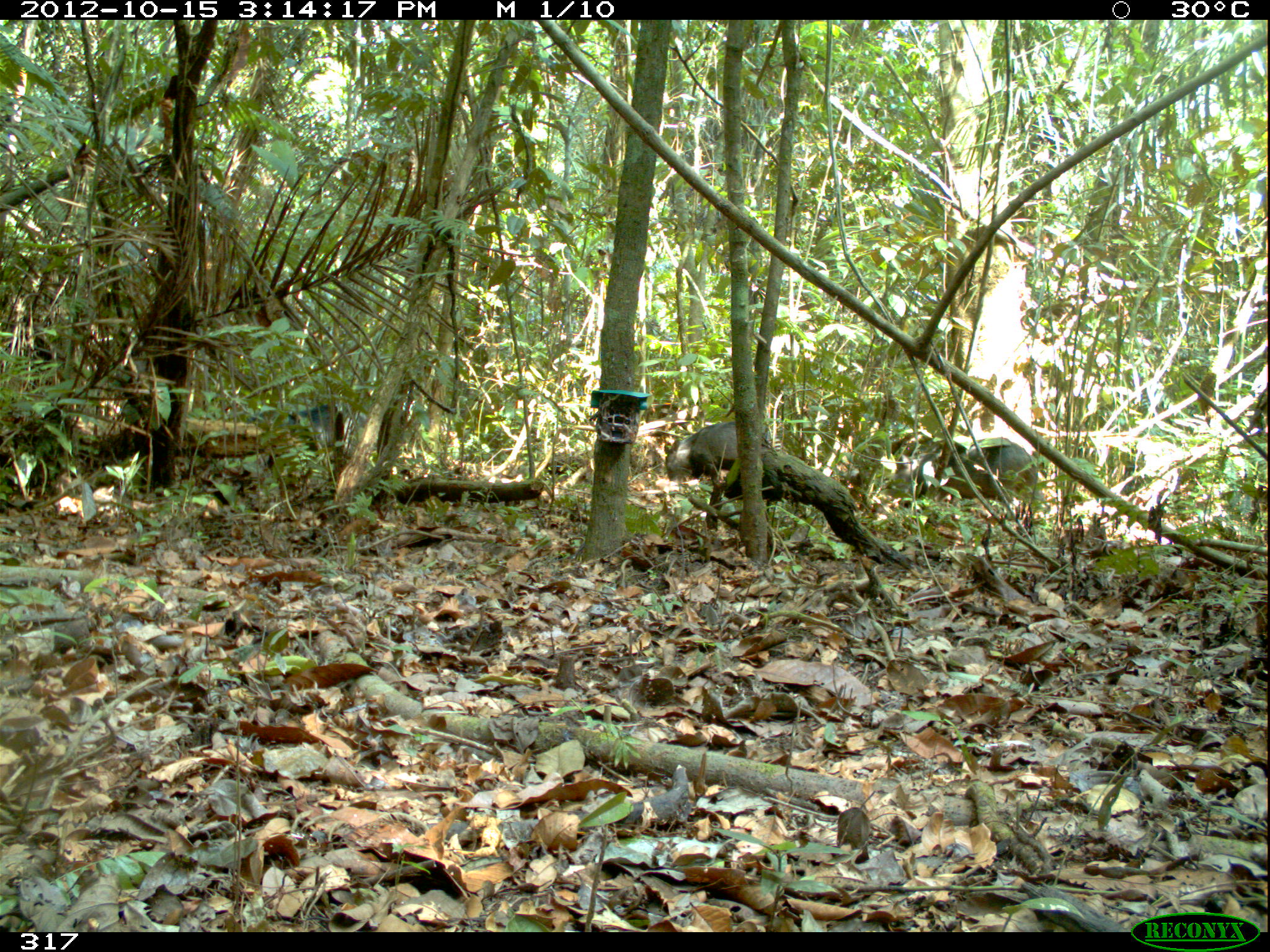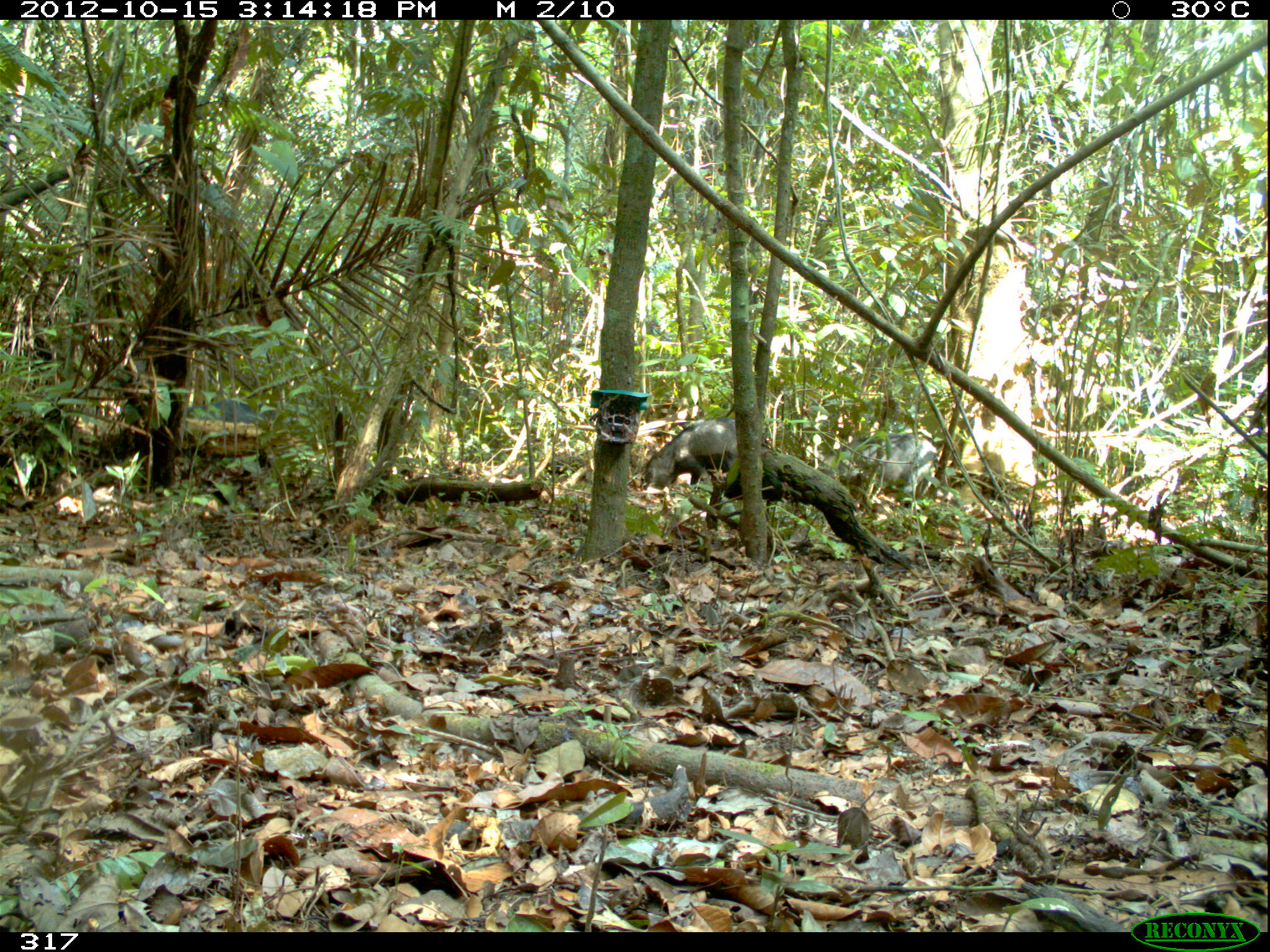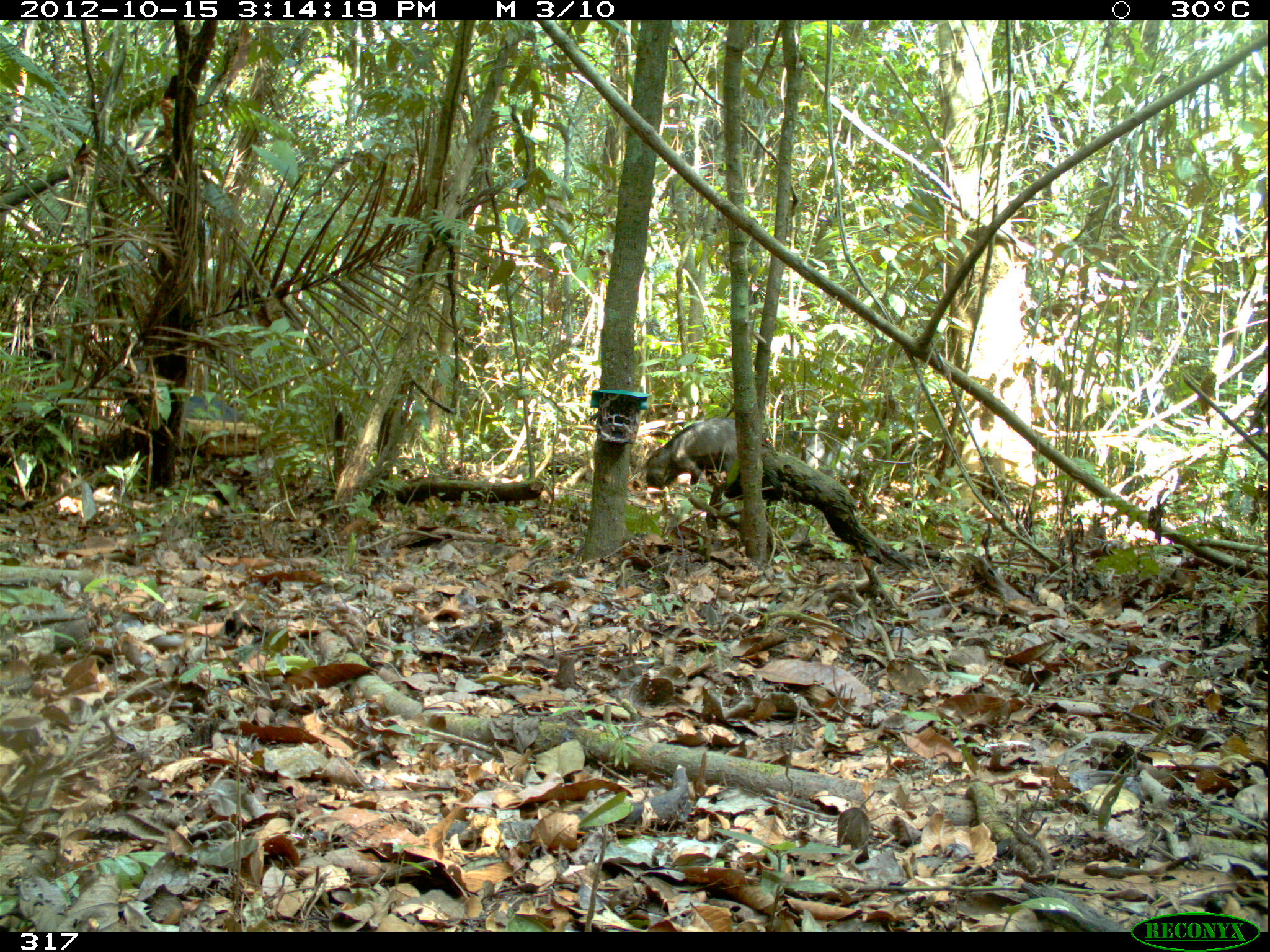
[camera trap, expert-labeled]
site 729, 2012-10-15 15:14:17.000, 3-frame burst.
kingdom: Animalia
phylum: Chordata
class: Mammalia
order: Artiodactyla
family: Tayassuidae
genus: Tayassu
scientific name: Tayassu pecari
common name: white-lipped peccary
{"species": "Tayassu pecari (white-lipped peccary)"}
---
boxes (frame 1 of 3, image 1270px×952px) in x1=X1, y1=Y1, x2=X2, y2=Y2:
tayassu pecari: x1=663, y1=420, x2=771, y2=482; x1=892, y1=437, x2=965, y2=508; x1=966, y1=436, x2=1038, y2=502; x1=246, y1=404, x2=344, y2=452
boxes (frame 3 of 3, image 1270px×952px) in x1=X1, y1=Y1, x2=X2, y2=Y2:
tayassu pecari: x1=644, y1=417, x2=772, y2=489; x1=789, y1=430, x2=873, y2=483; x1=121, y1=395, x2=245, y2=423